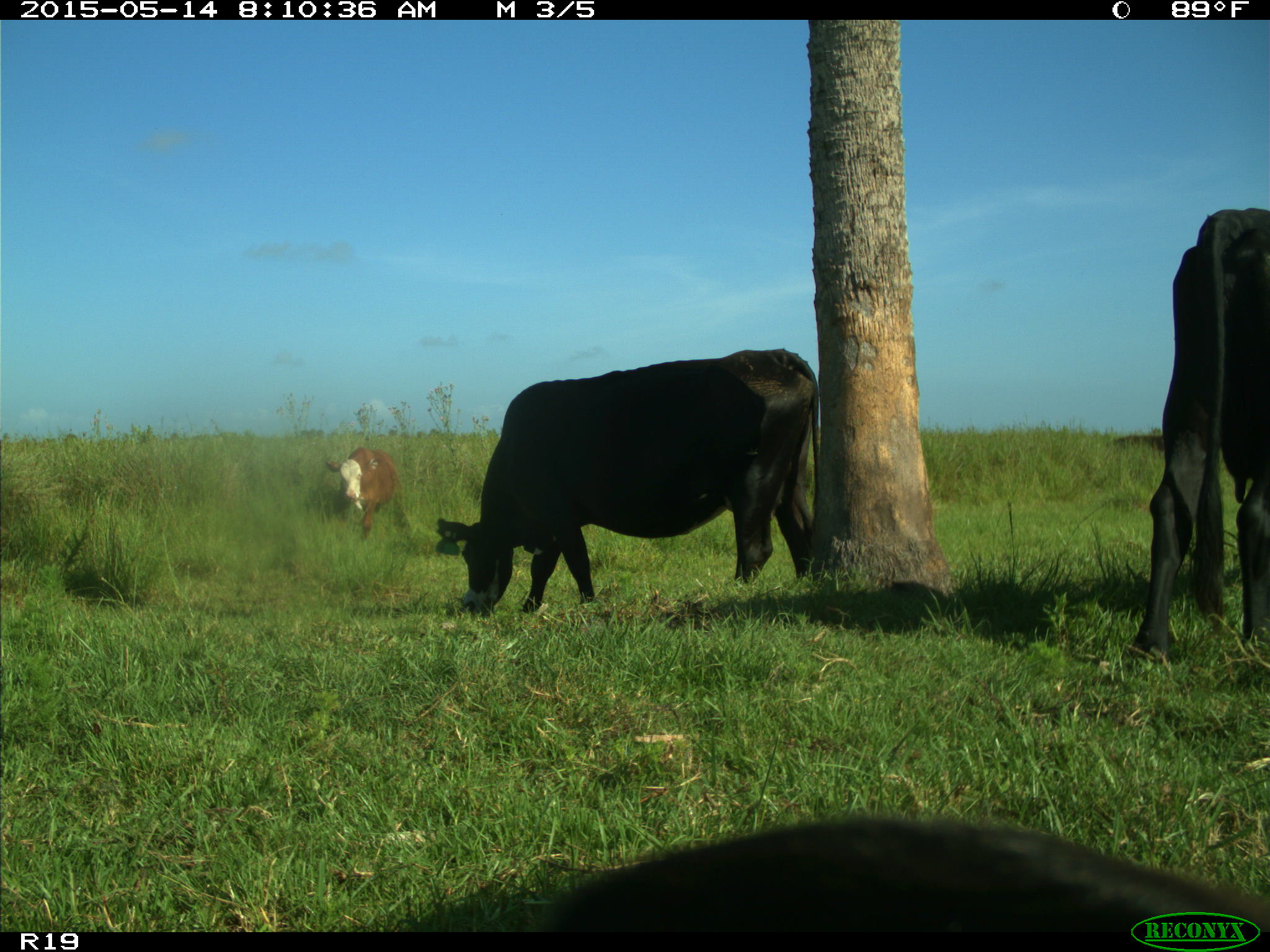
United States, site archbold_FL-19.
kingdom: Animalia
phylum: Chordata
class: Mammalia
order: Artiodactyla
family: Bovidae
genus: Bos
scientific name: Bos taurus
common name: domestic cow